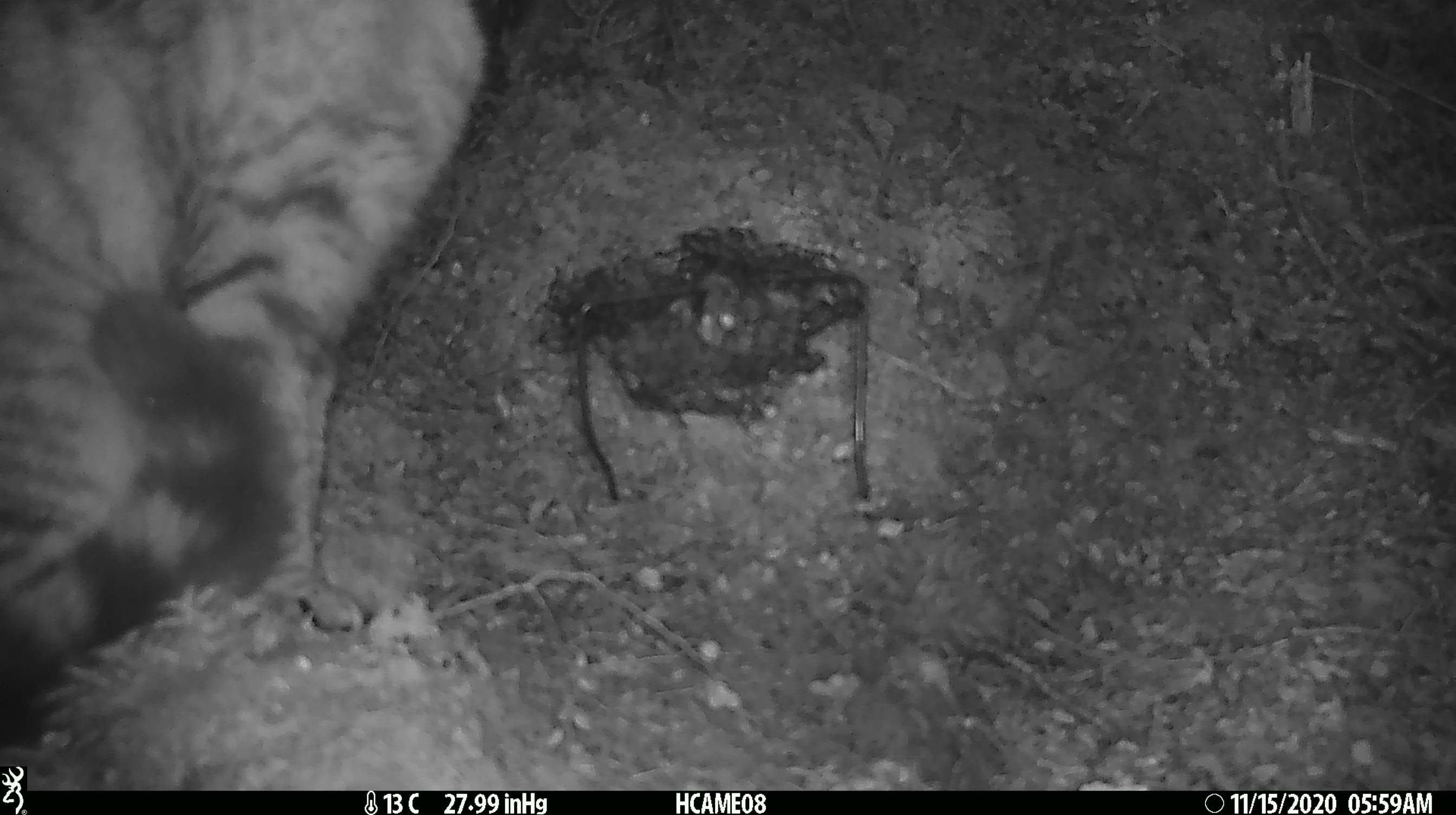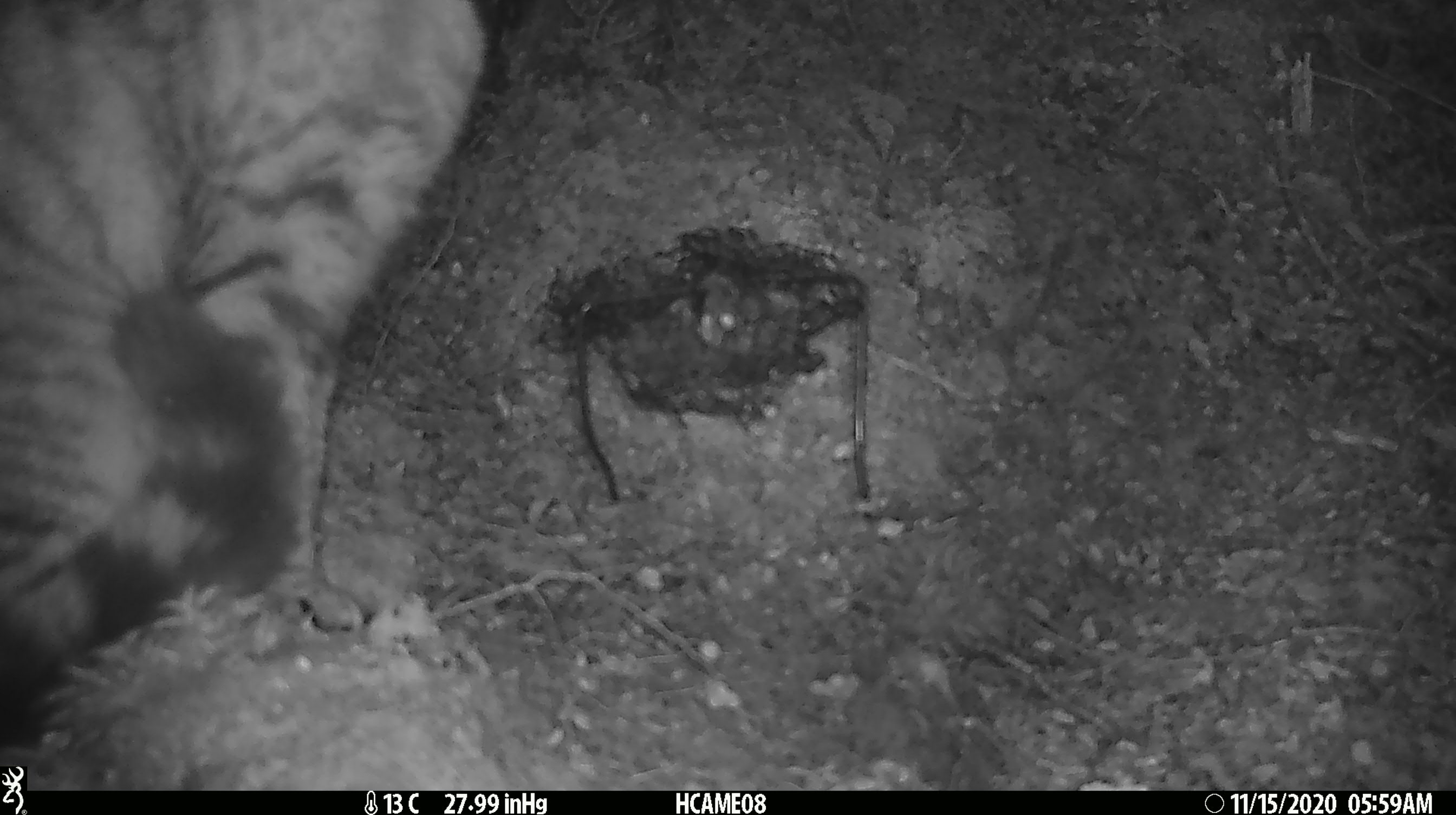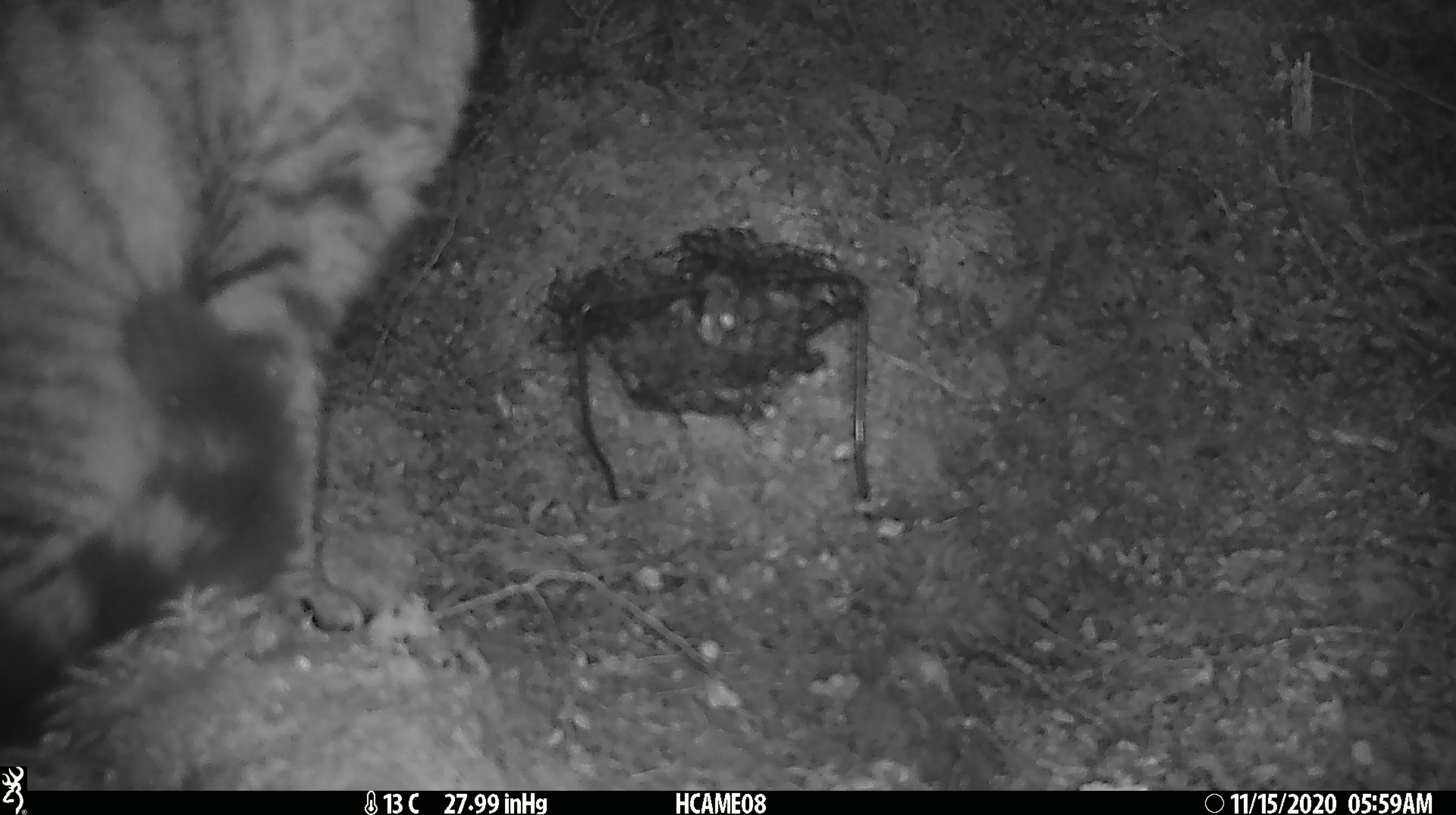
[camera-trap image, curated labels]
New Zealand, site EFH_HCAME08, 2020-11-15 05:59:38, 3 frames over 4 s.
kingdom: Animalia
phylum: Chordata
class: Mammalia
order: Carnivora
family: Felidae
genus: Felis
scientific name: Felis catus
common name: domestic cat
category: cat